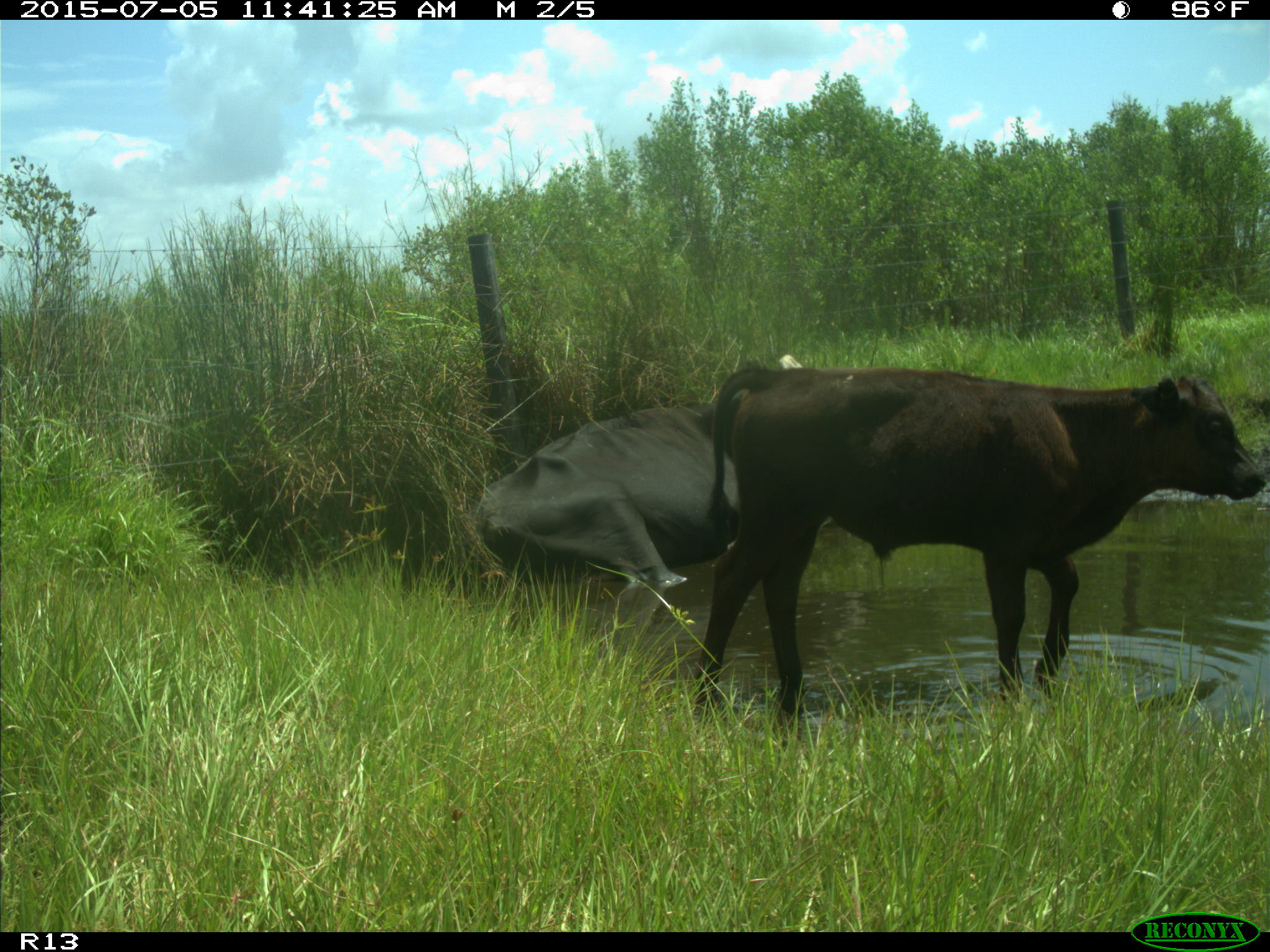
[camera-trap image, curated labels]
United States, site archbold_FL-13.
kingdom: Animalia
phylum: Chordata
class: Mammalia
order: Artiodactyla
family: Bovidae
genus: Bos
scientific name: Bos taurus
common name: domestic cow